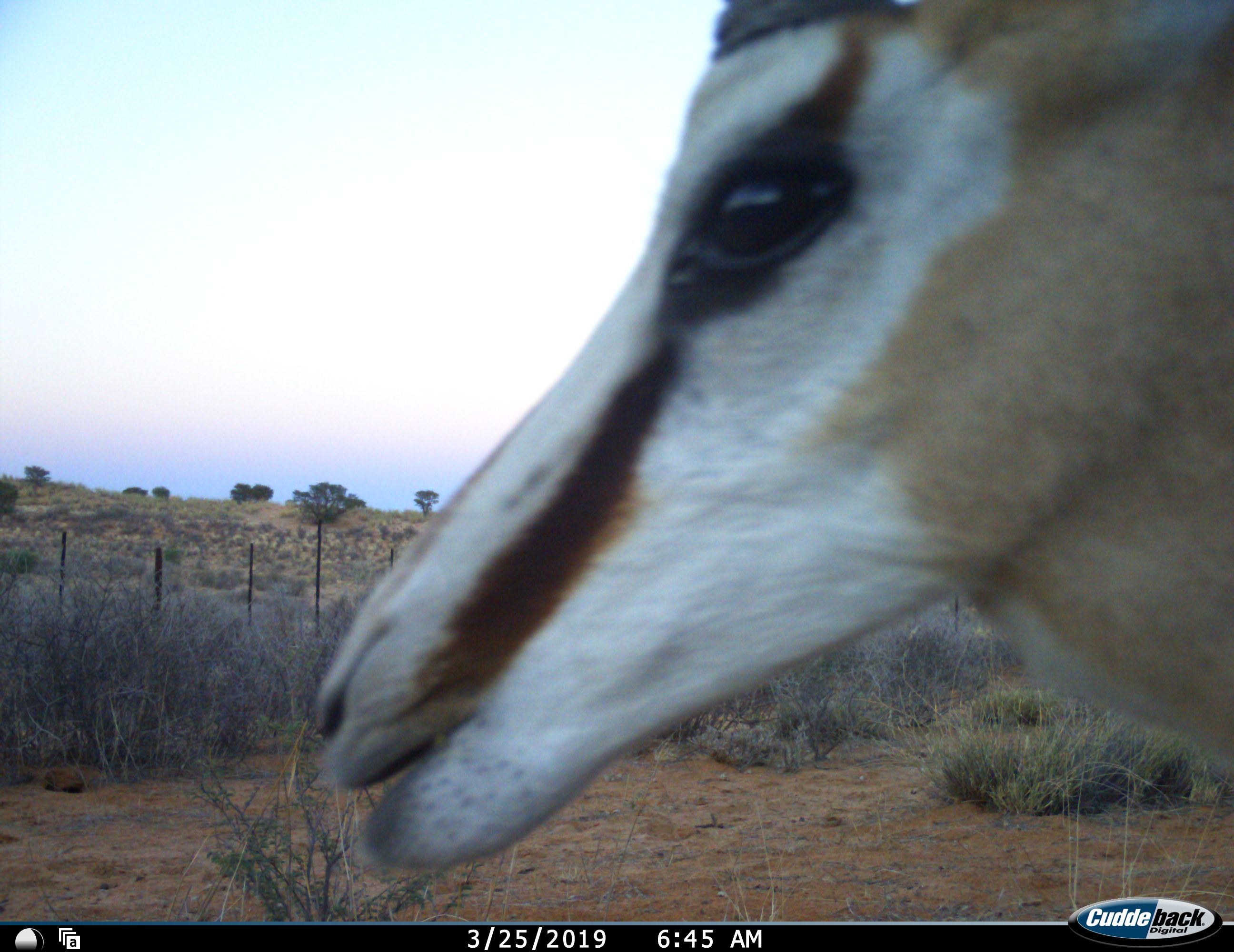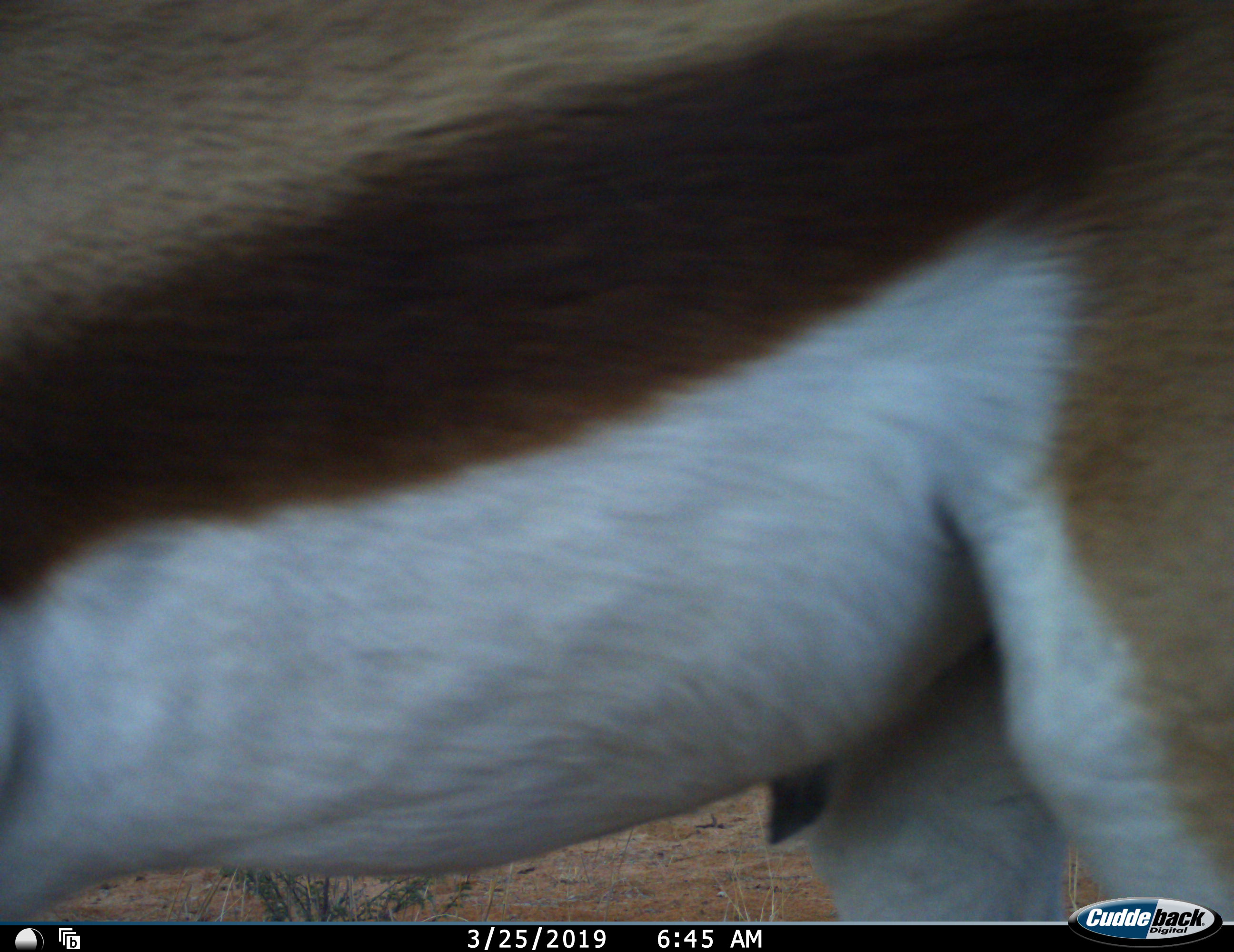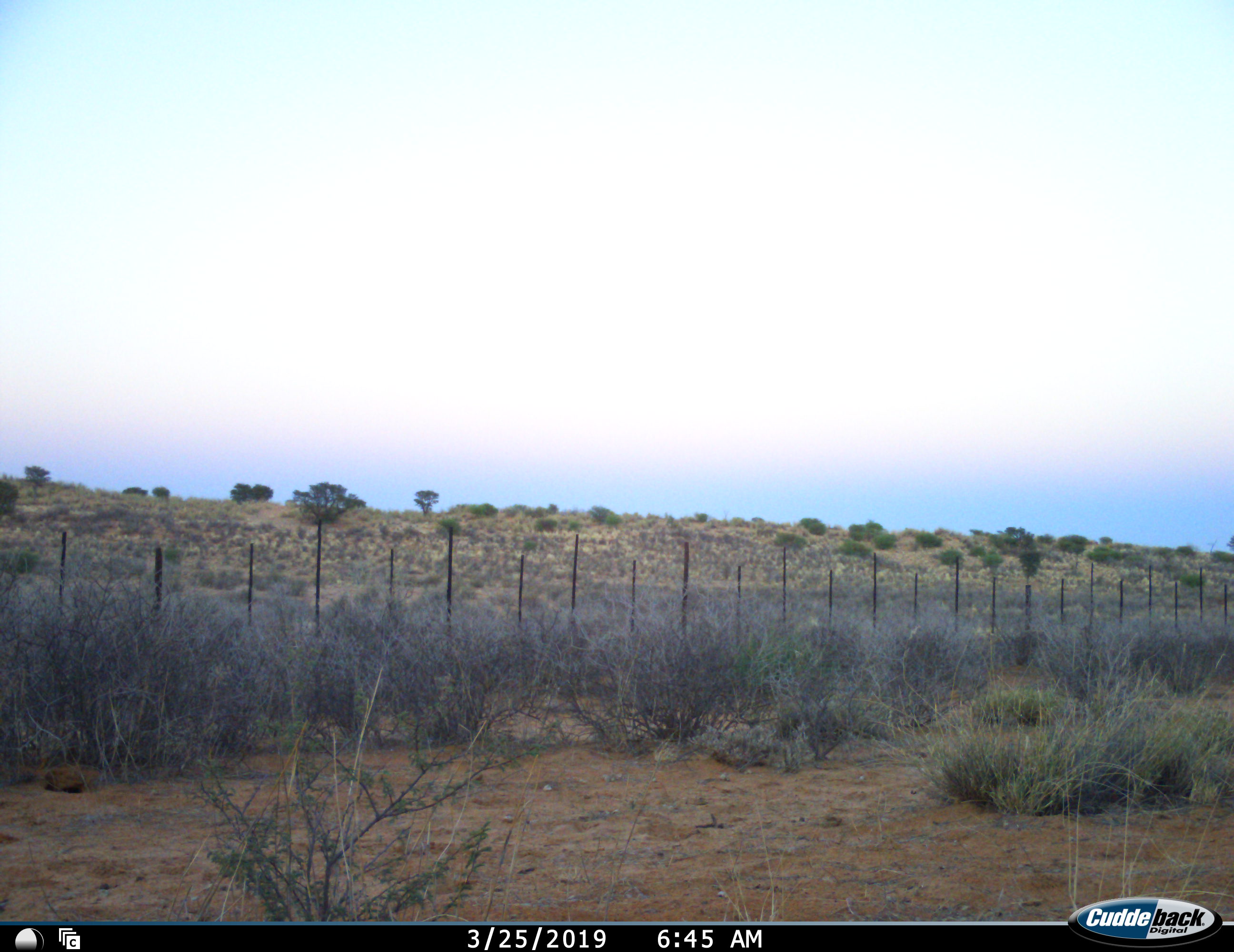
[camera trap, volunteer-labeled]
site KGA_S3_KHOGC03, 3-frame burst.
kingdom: Animalia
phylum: Chordata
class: Mammalia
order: Artiodactyla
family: Bovidae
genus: Antidorcas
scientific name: Antidorcas marsupialis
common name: springbok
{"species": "springbok (Antidorcas marsupialis)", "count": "1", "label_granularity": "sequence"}